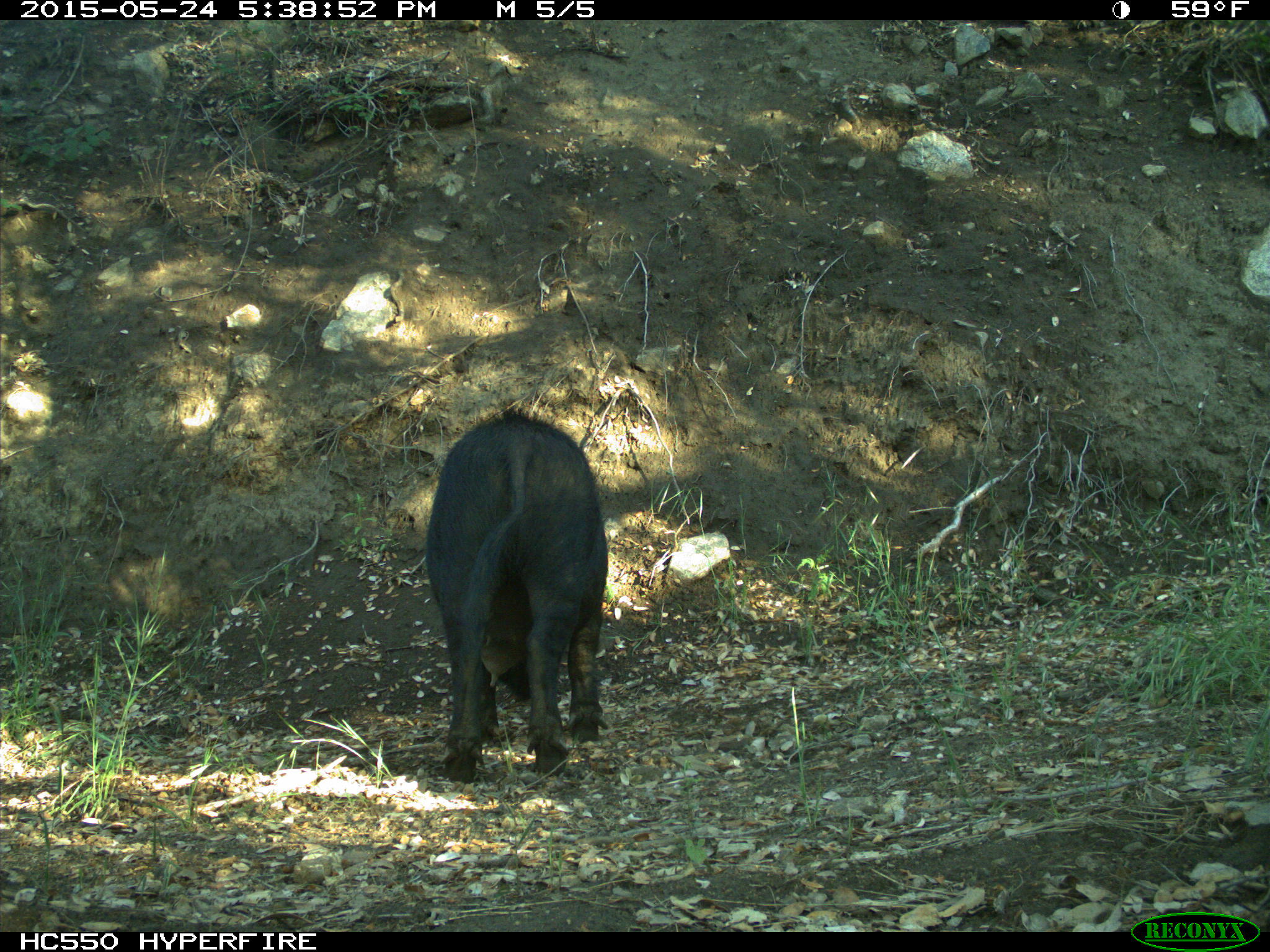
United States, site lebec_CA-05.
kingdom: Animalia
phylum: Chordata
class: Mammalia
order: Artiodactyla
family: Suidae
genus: Sus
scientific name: Sus scrofa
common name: wild boar